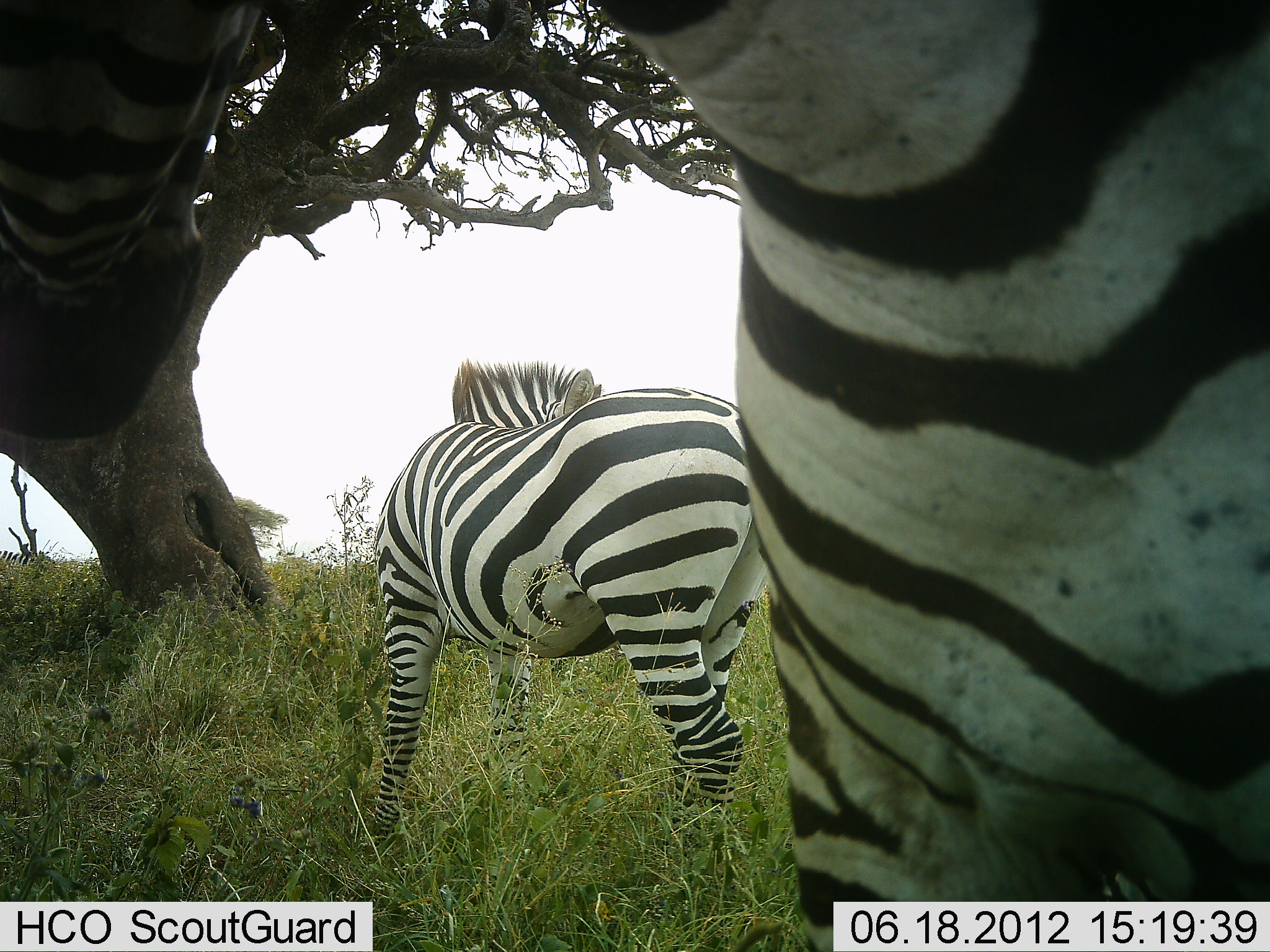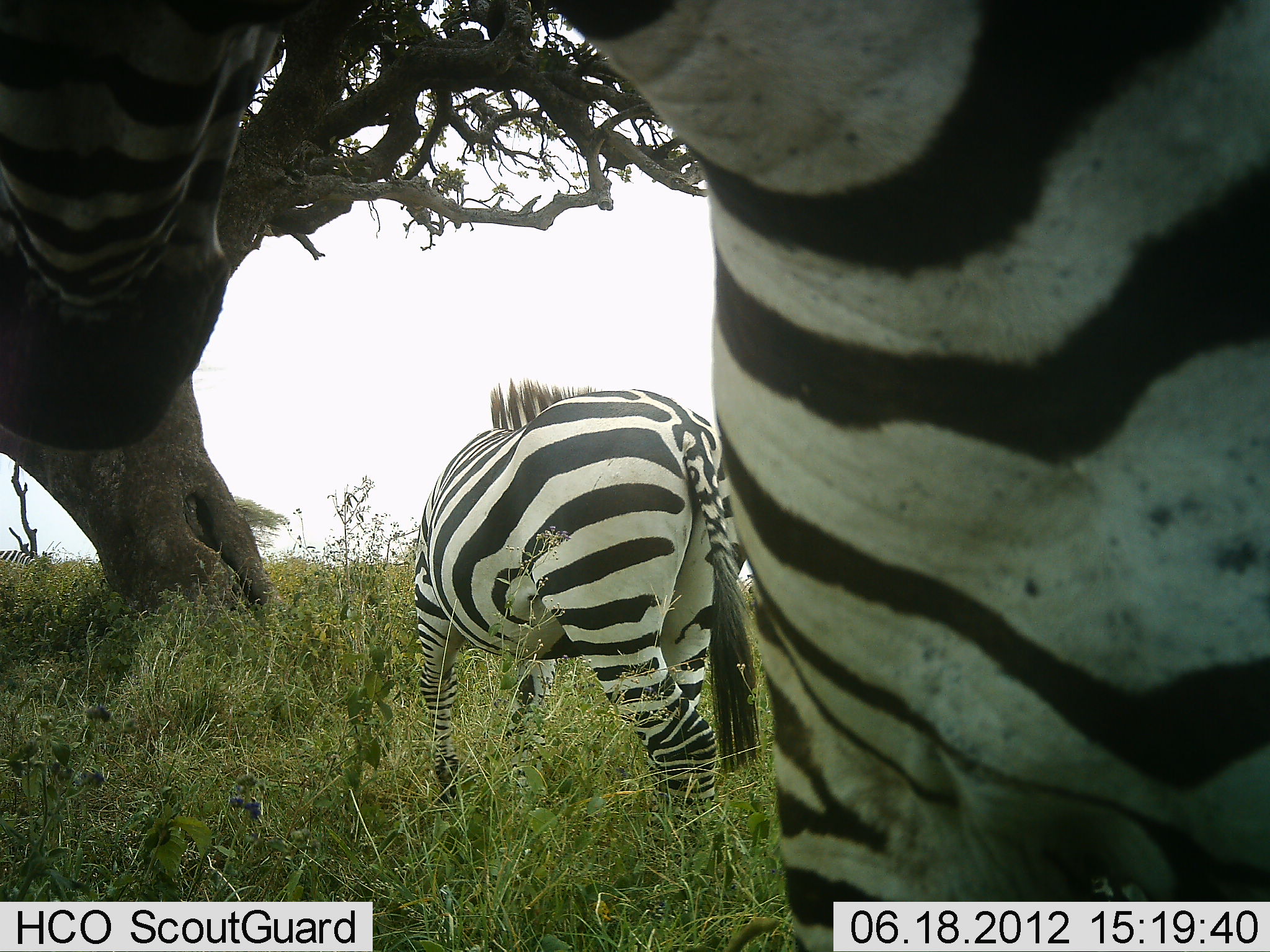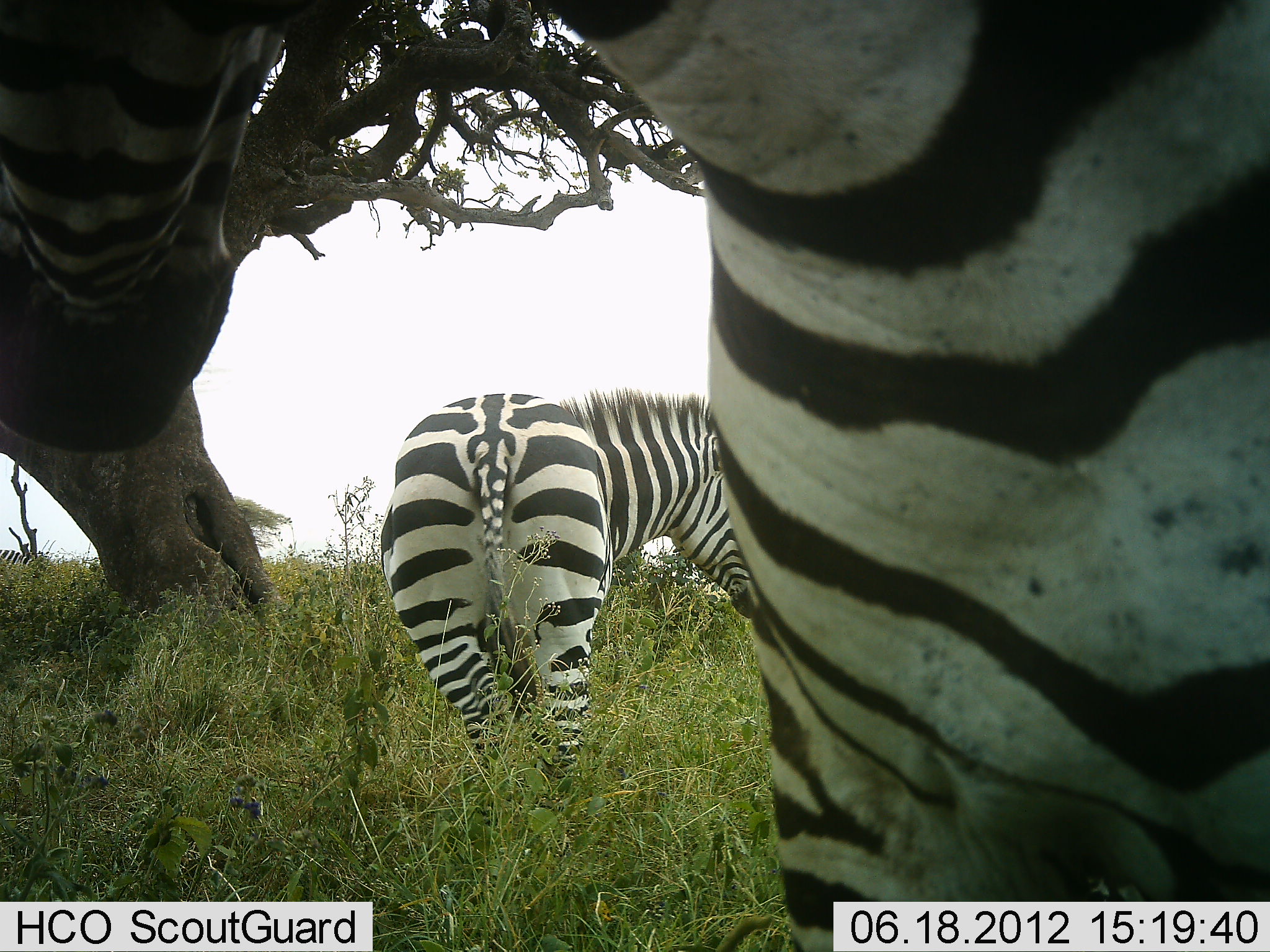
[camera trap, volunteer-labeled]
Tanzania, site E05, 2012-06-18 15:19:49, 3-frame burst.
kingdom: Animalia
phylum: Chordata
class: Mammalia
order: Perissodactyla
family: Equidae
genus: Equus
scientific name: Equus quagga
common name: plains zebra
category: zebra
Zebra (plains zebra) (Equus quagga), count 2. Behavior (volunteer vote fractions): standing 90%, resting 0%, moving 40%, interacting 0%. Young present (vote fraction): 0%. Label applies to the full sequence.